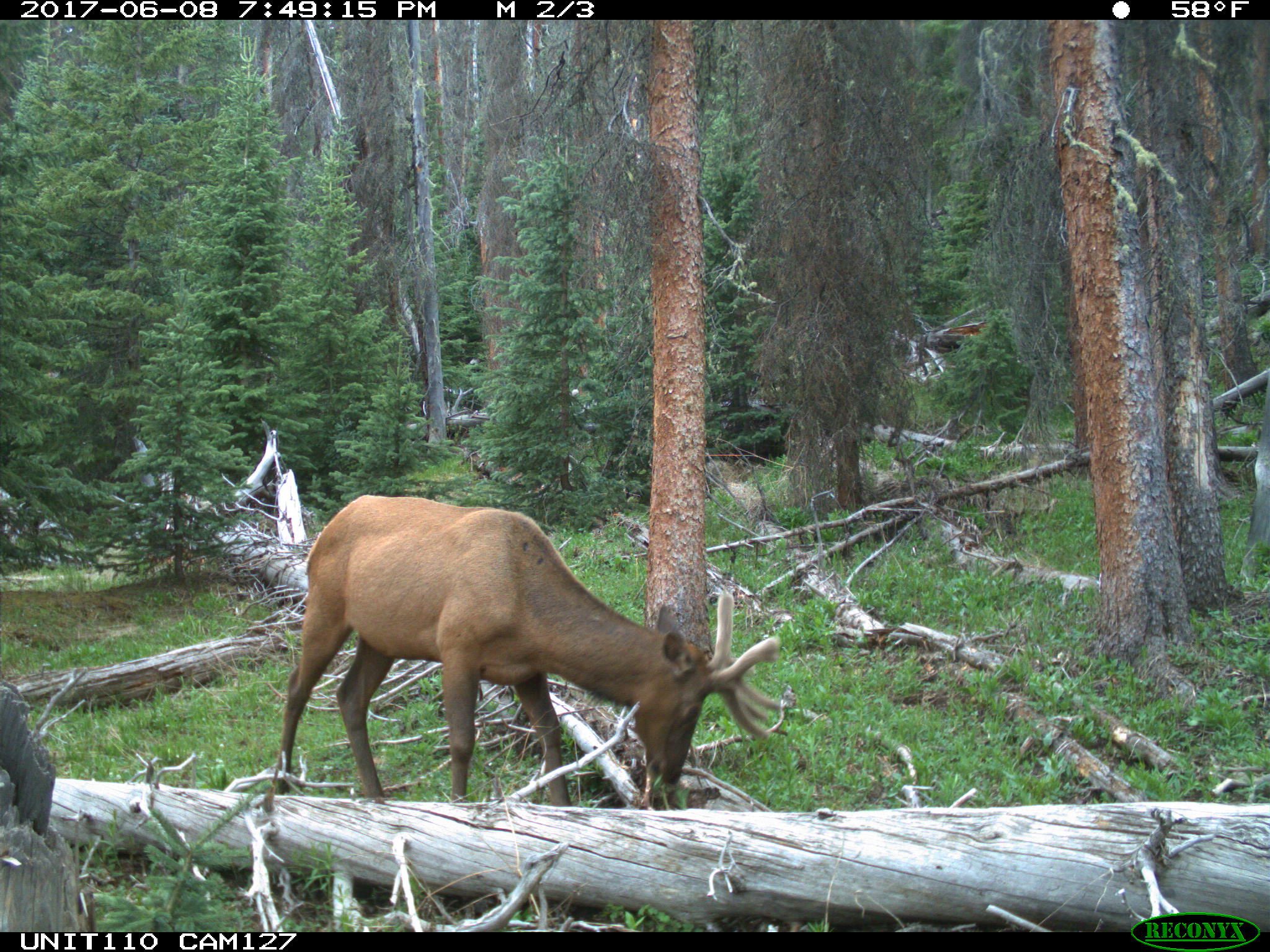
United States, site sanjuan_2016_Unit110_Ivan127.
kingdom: Animalia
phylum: Chordata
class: Mammalia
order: Artiodactyla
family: Cervidae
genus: Cervus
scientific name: Cervus elaphus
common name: red deer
Cervus elaphus (red deer).